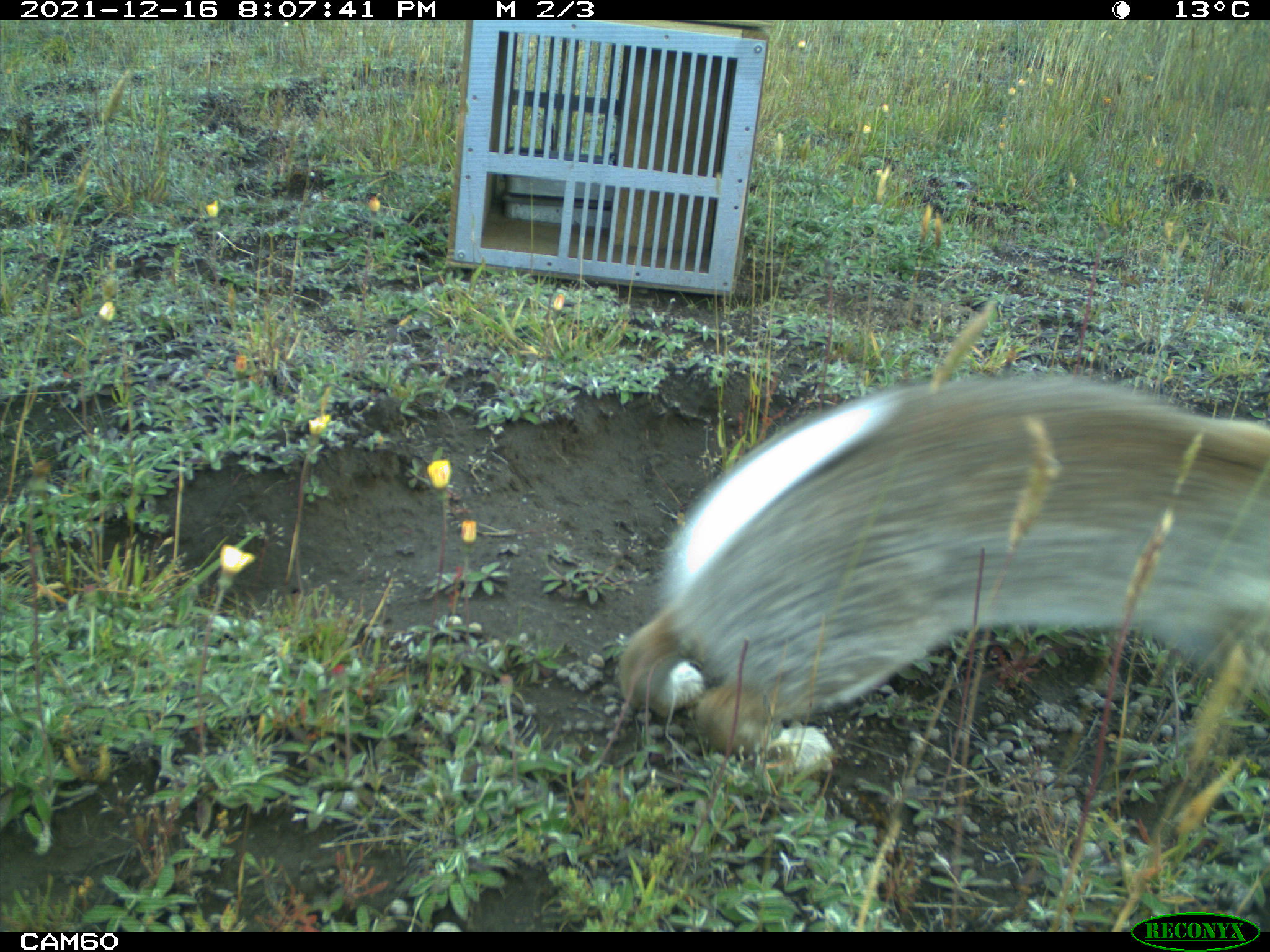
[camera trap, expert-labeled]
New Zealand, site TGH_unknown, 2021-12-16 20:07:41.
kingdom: Animalia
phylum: Chordata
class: Mammalia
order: Lagomorpha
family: Leporidae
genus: Oryctolagus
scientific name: Oryctolagus cuniculus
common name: european rabbit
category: rabbit